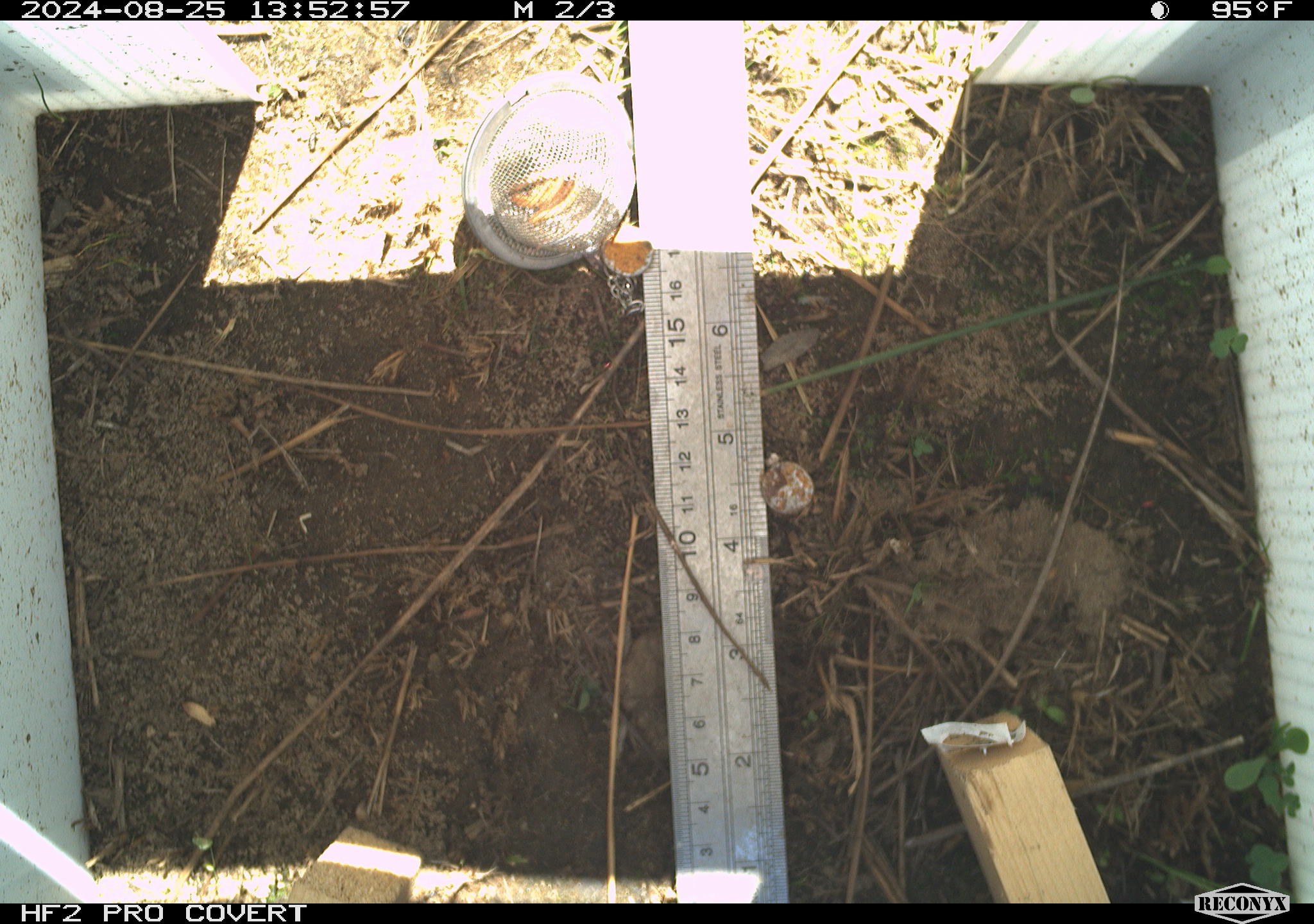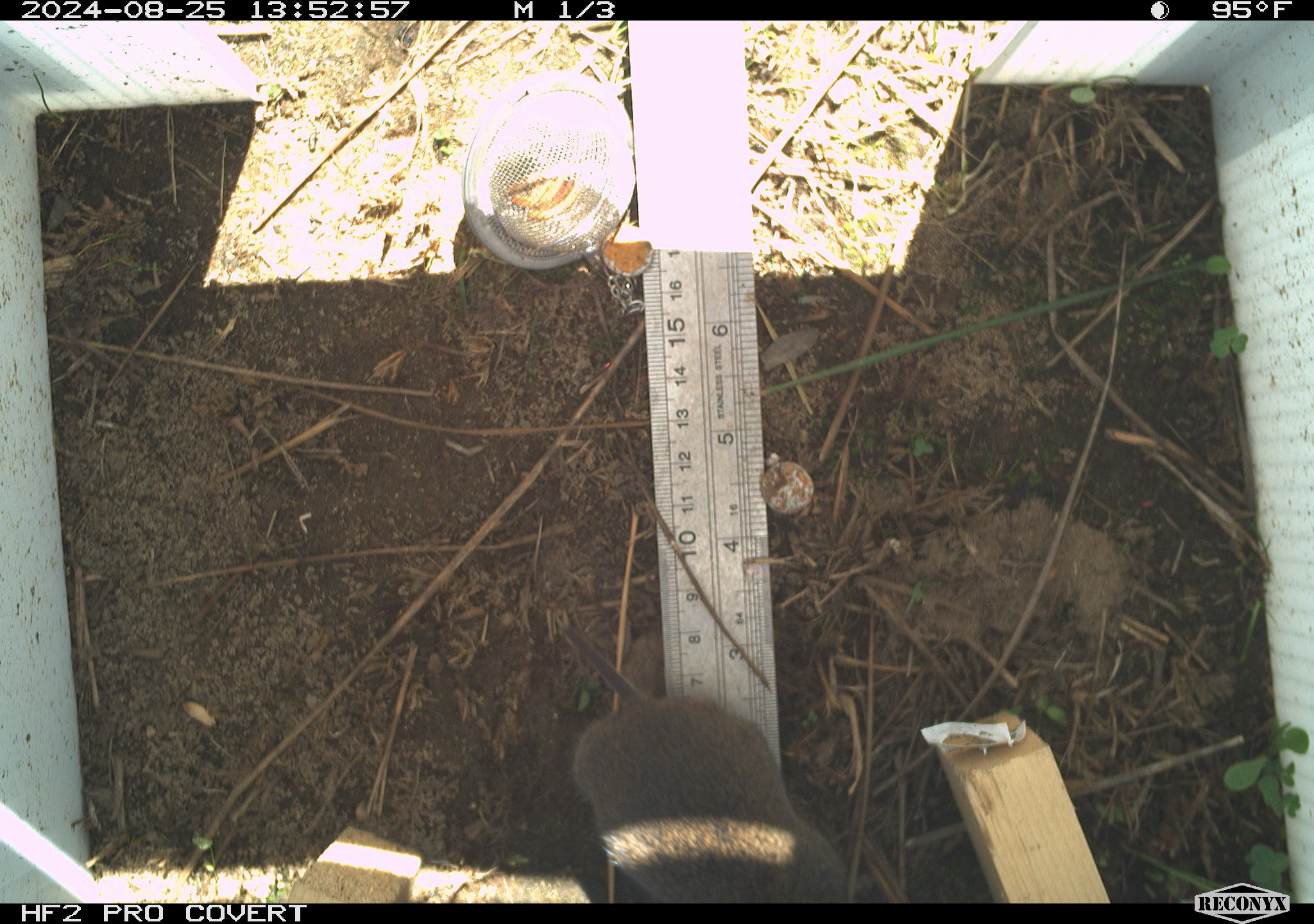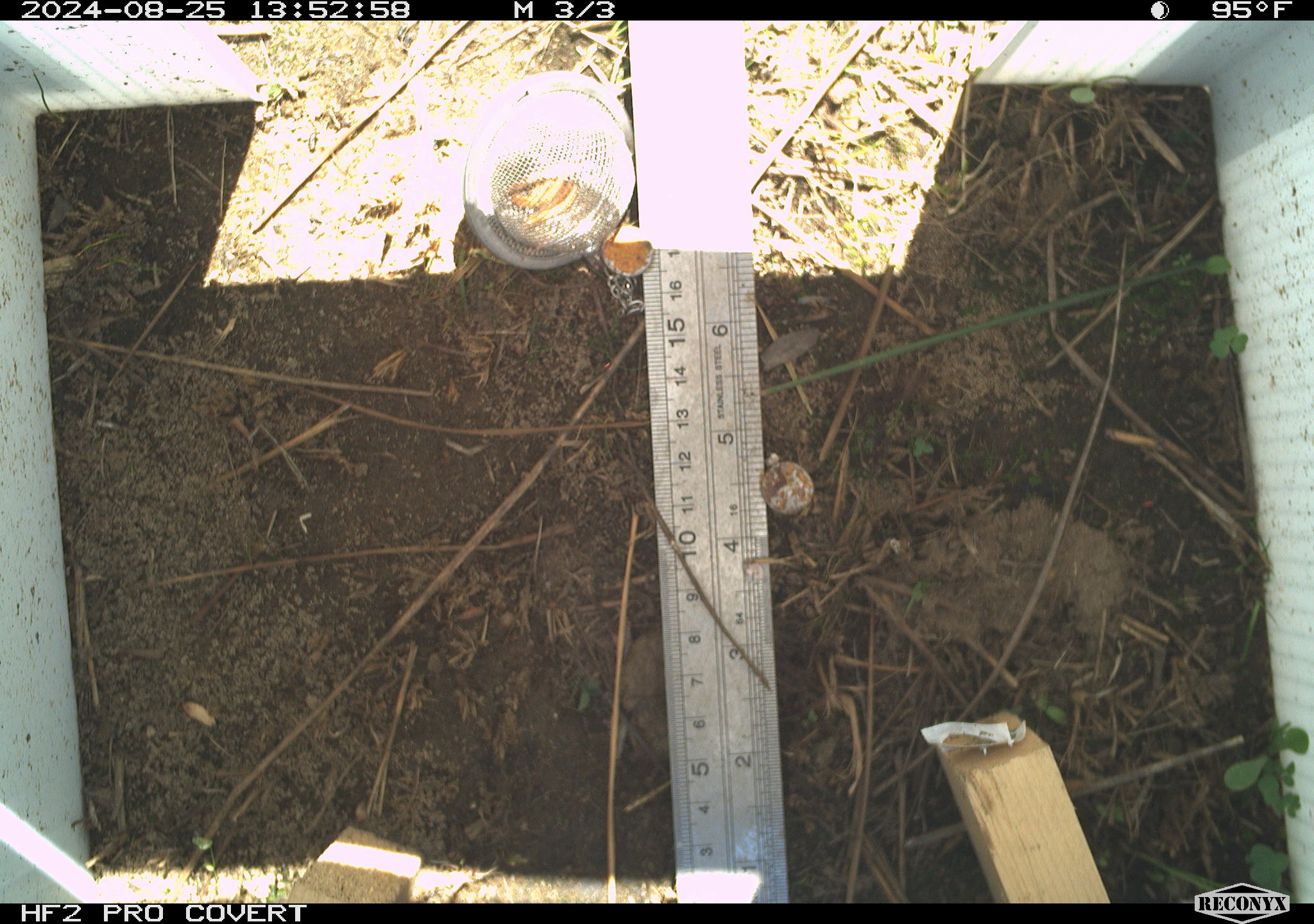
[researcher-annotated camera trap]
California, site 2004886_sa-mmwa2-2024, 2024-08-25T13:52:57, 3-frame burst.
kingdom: Animalia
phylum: Chordata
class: Mammalia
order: Rodentia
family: Cricetidae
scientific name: Arvicolinae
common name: voles, lemmings, and muskrats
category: arvicolinae subfamily